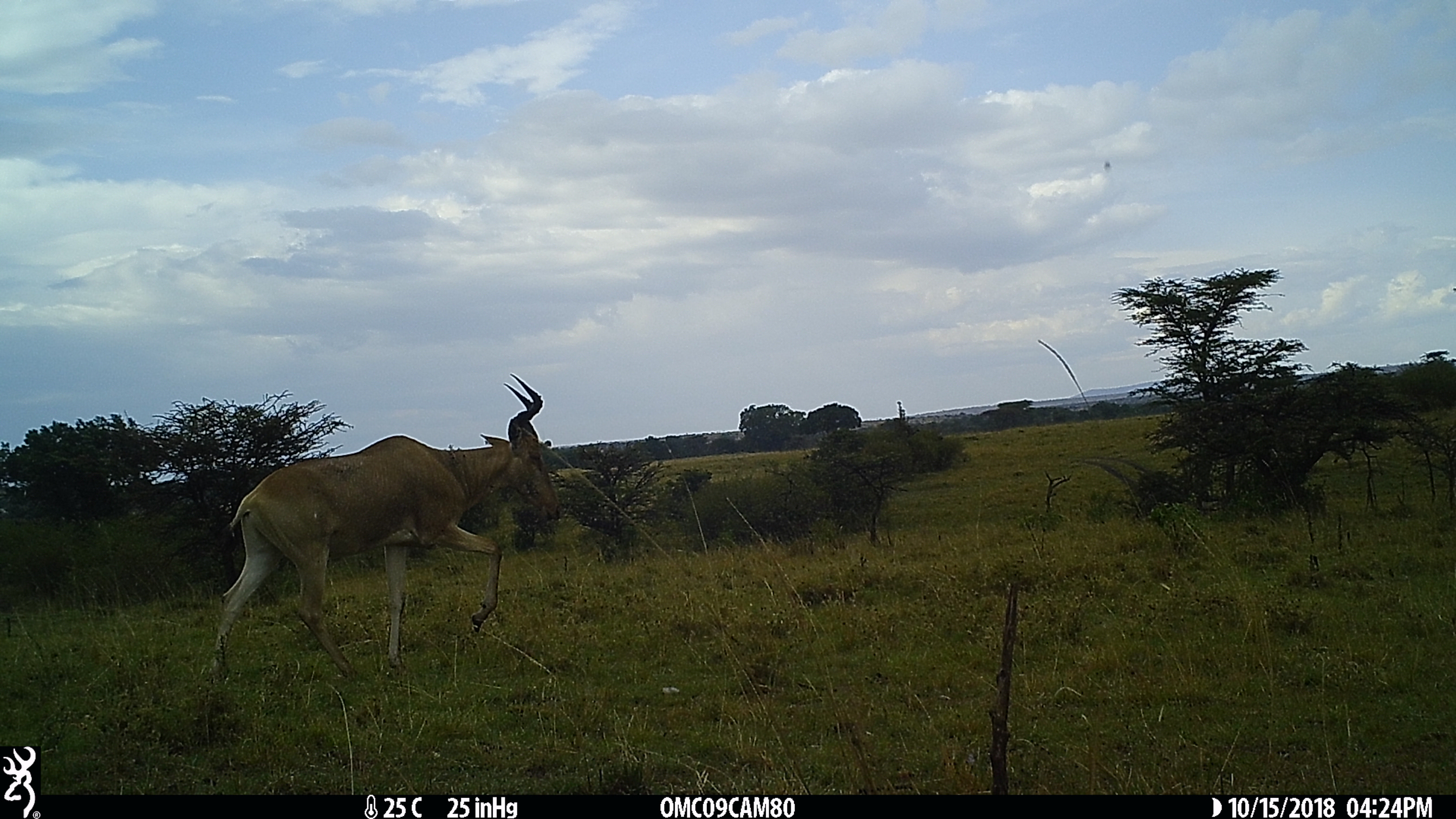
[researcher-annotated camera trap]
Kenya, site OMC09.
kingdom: Animalia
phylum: Chordata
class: Mammalia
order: Artiodactyla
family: Bovidae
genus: Alcelaphus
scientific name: Alcelaphus buselaphus cokii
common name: coke's hartebeest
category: hartebeest cokes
Hartebeest cokes (coke's hartebeest) (Alcelaphus buselaphus cokii).